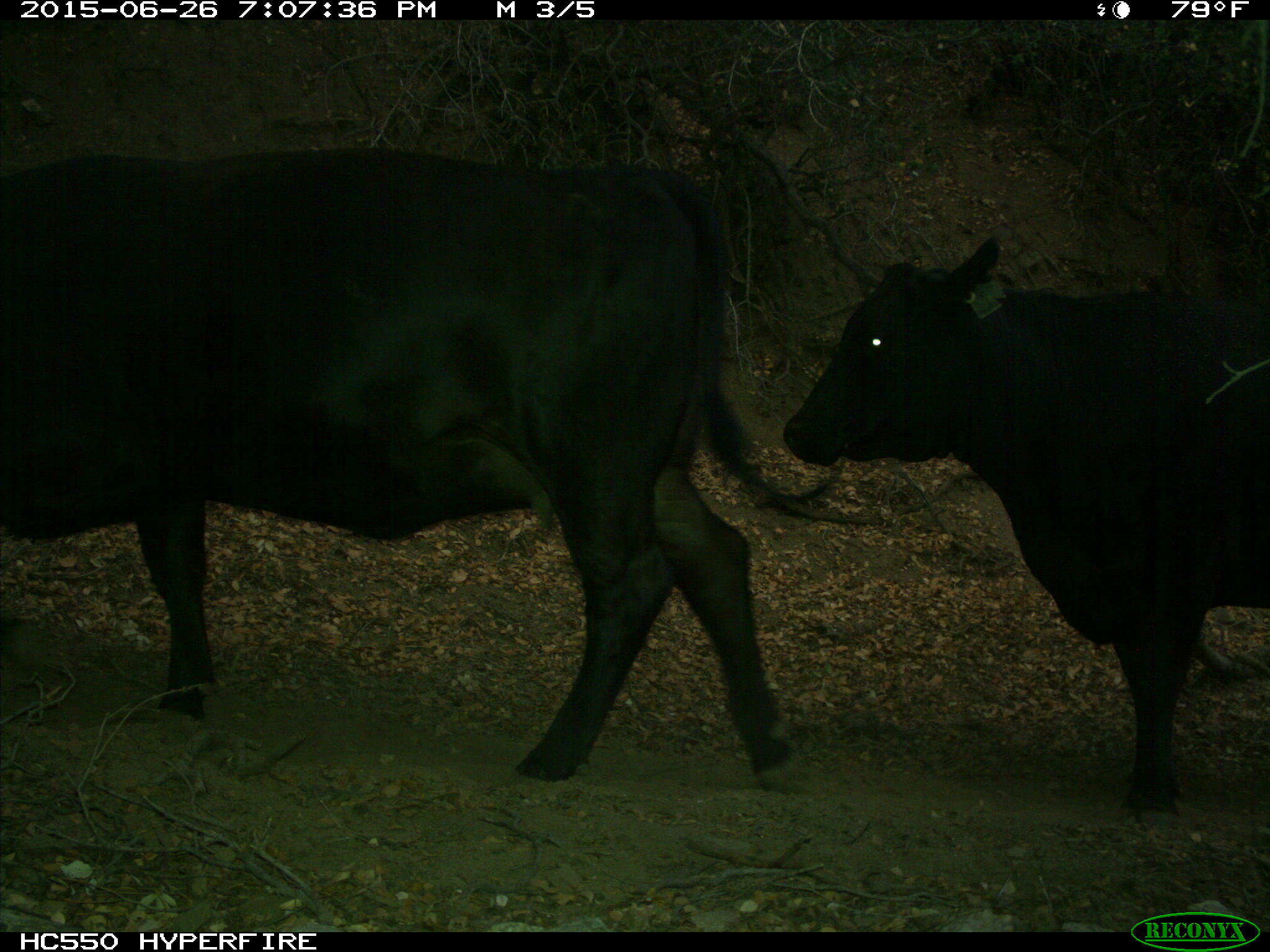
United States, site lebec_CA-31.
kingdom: Animalia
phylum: Chordata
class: Mammalia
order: Artiodactyla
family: Bovidae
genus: Bos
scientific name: Bos taurus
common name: domestic cow